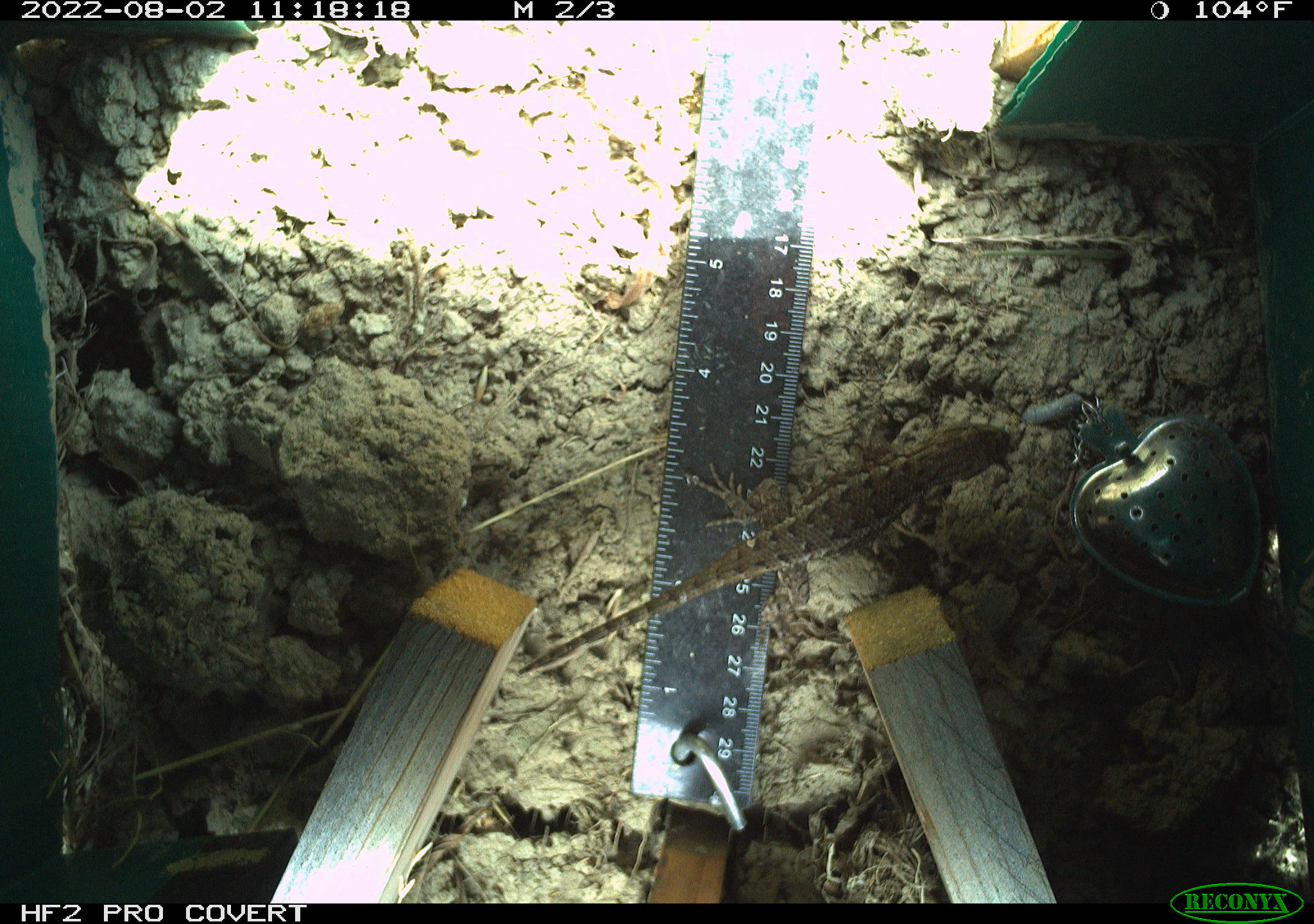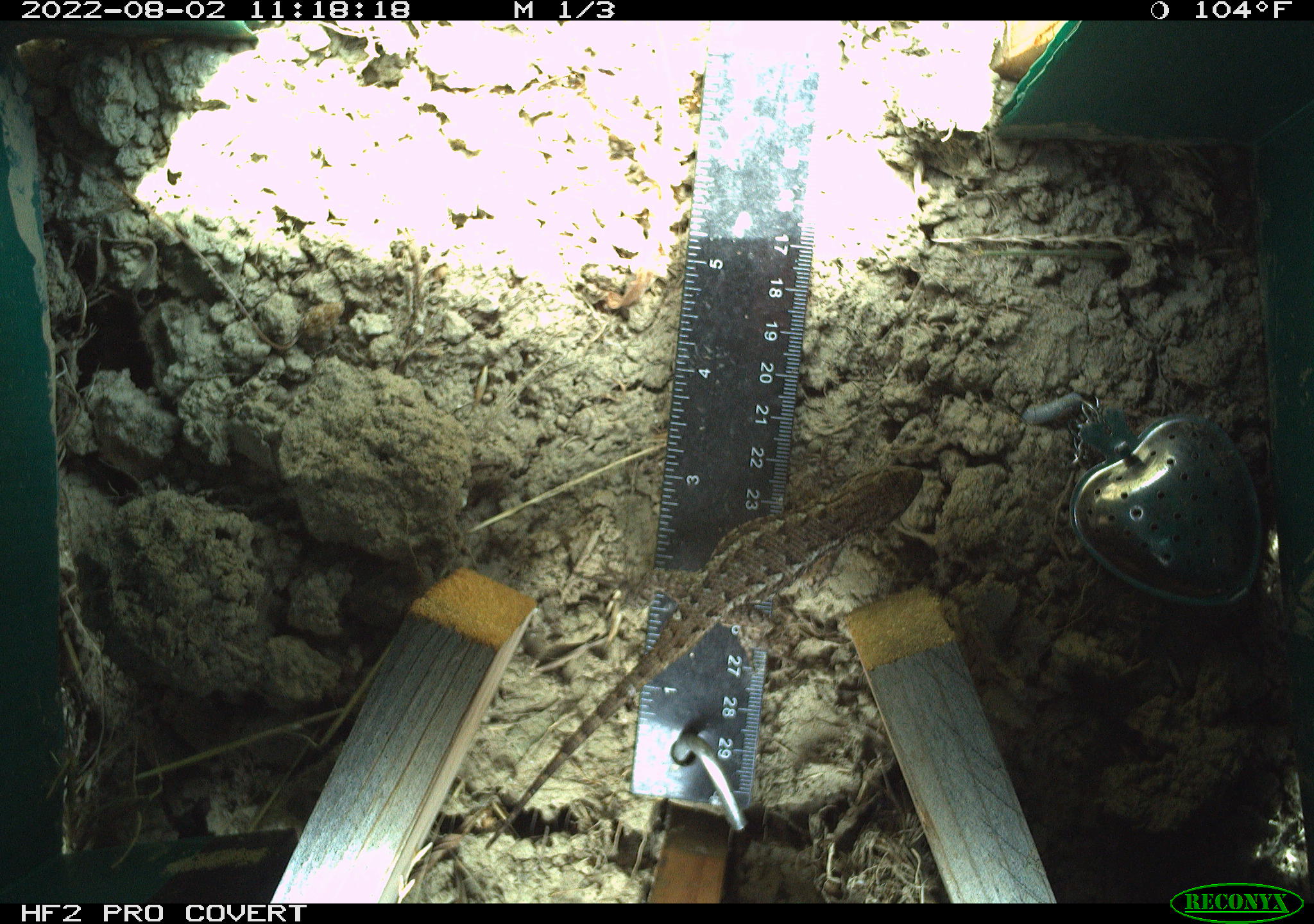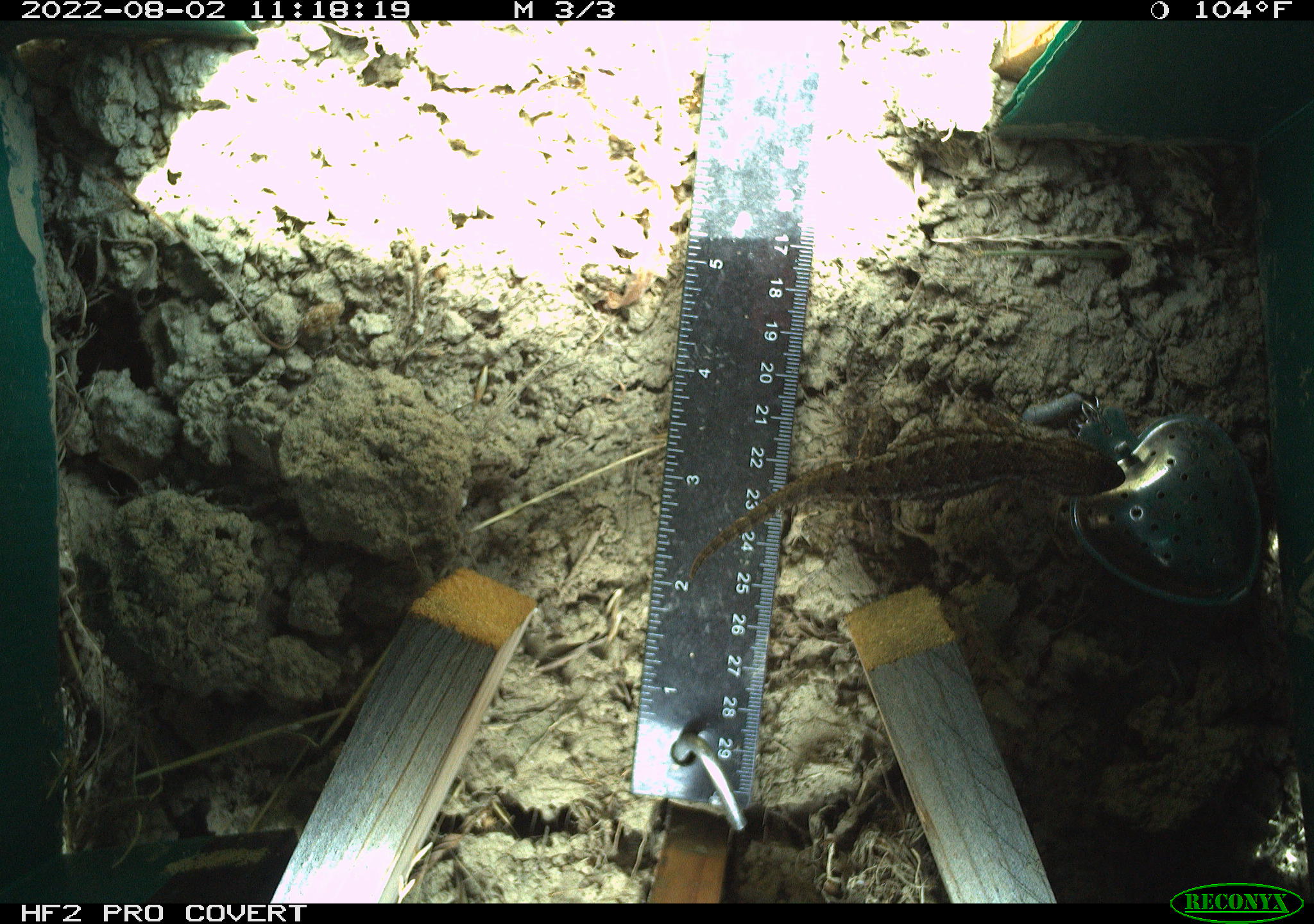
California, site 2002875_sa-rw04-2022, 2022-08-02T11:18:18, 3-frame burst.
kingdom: Animalia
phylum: Chordata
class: Reptilia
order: Squamata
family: Phrynosomatidae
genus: Sceloporus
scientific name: Sceloporus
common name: spiny lizards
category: sceloporus species